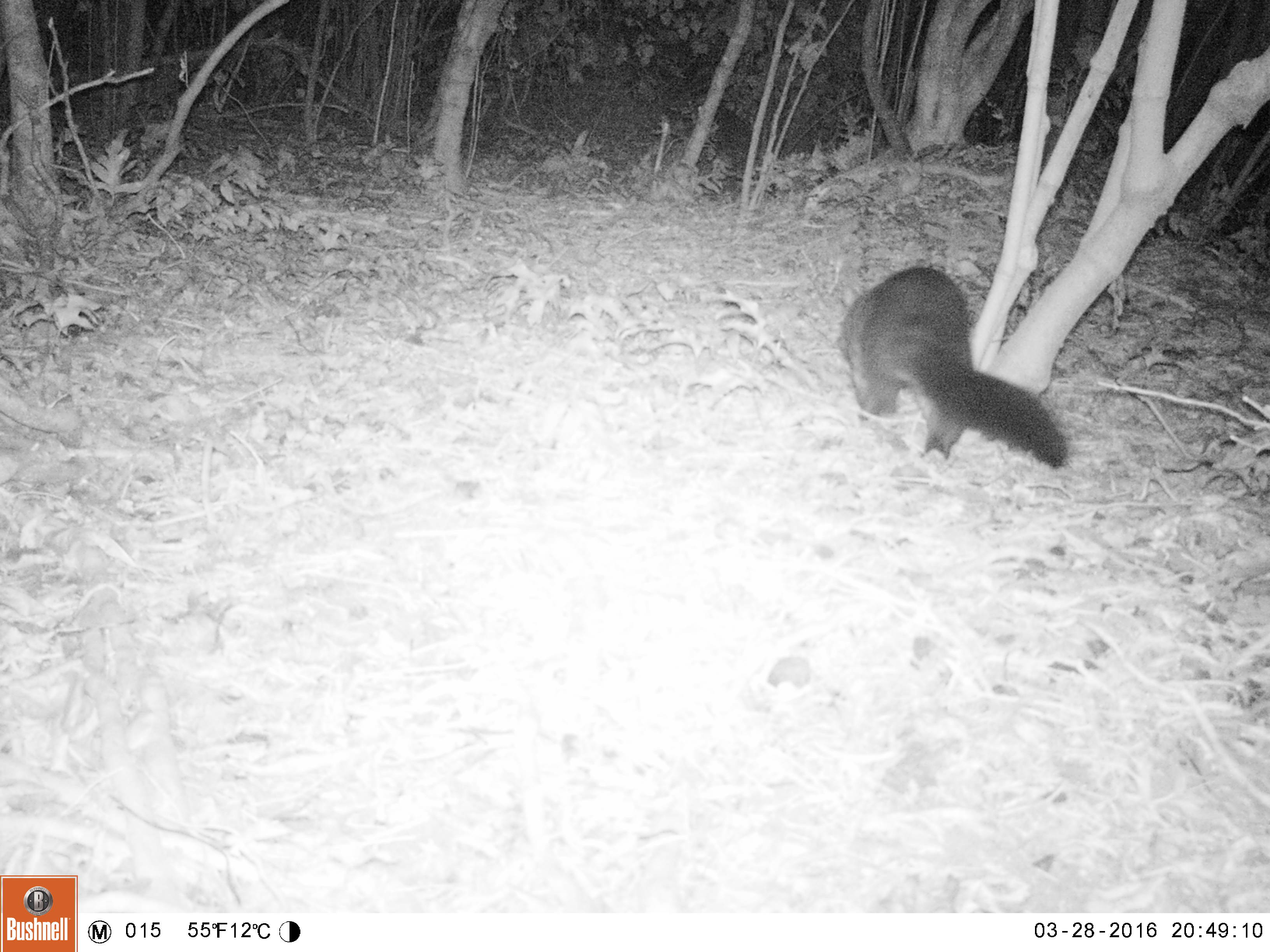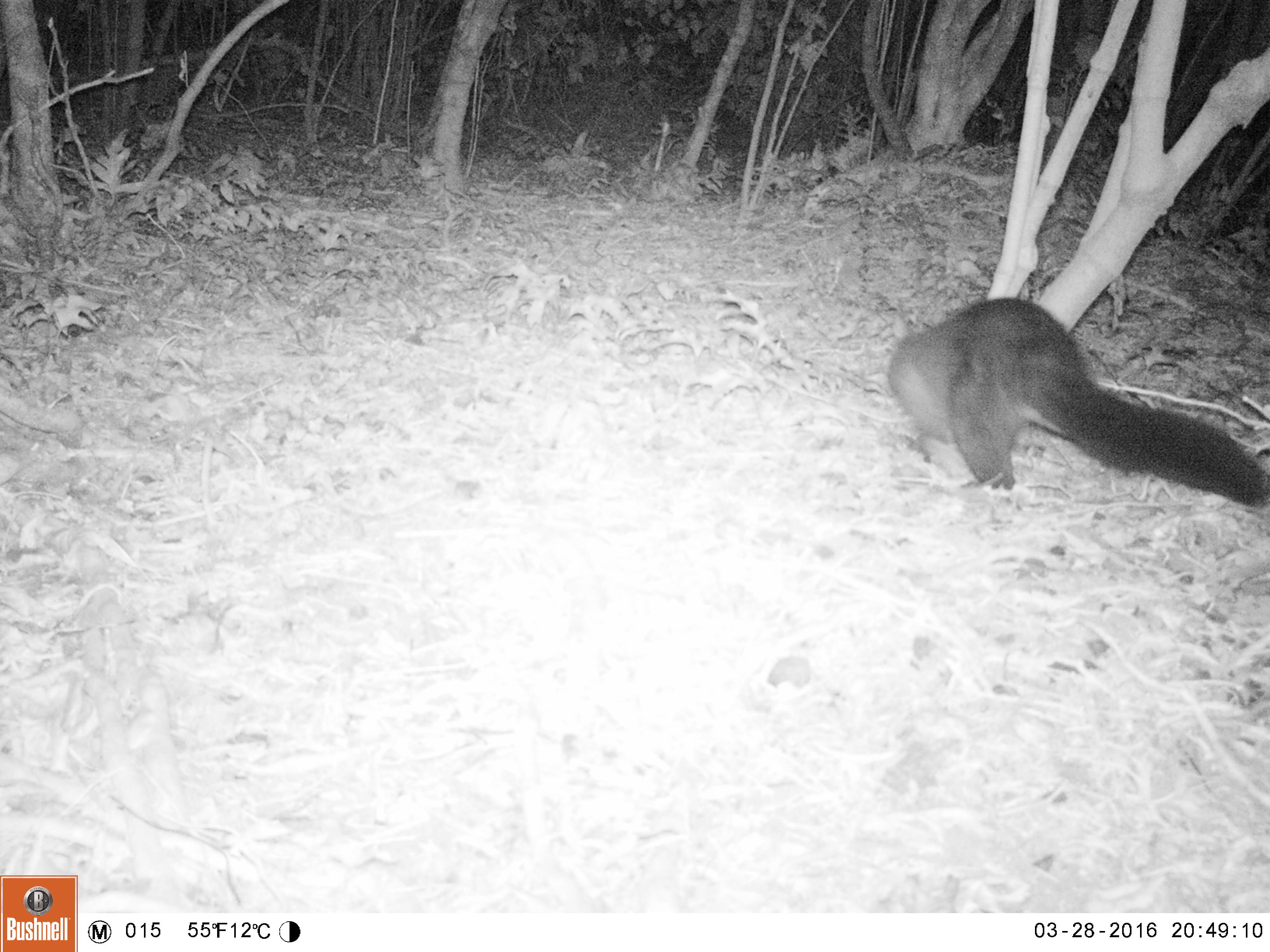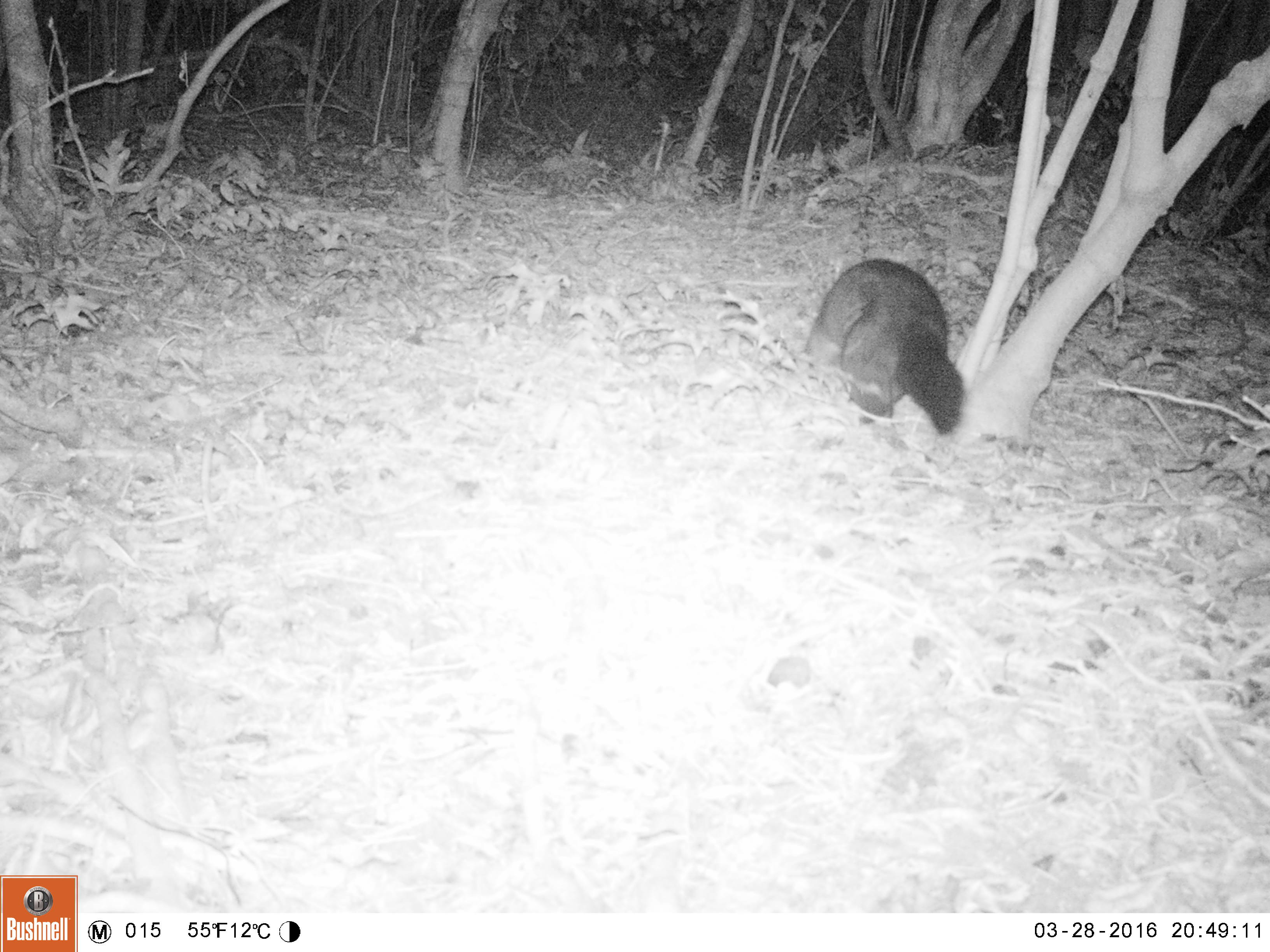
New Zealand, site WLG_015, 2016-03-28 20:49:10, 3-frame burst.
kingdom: Animalia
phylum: Chordata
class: Mammalia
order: Diprotodontia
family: Phalangeridae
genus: Trichosurus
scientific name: Trichosurus vulpecula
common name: common brushtail possum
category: possum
Possum (common brushtail possum) (Trichosurus vulpecula).